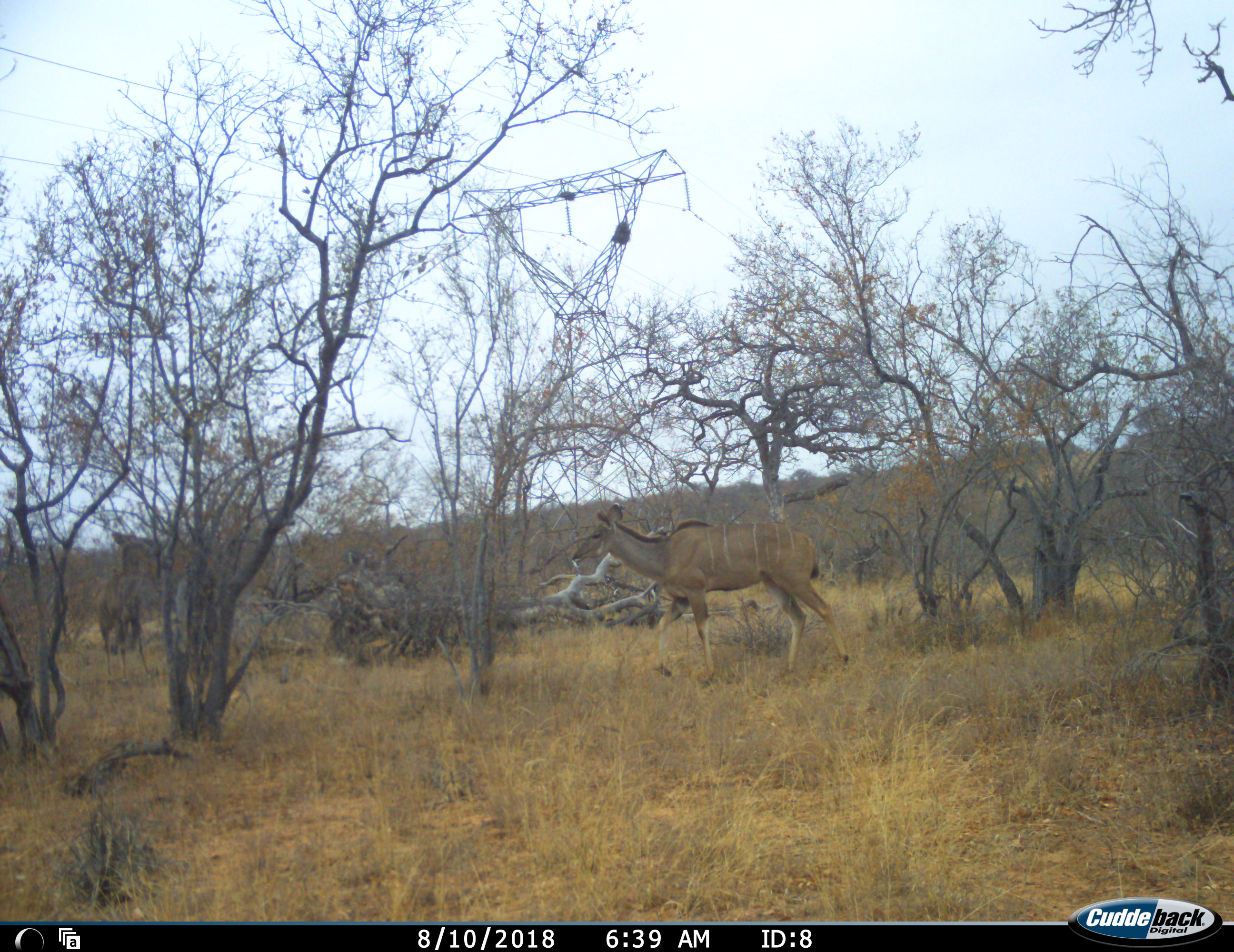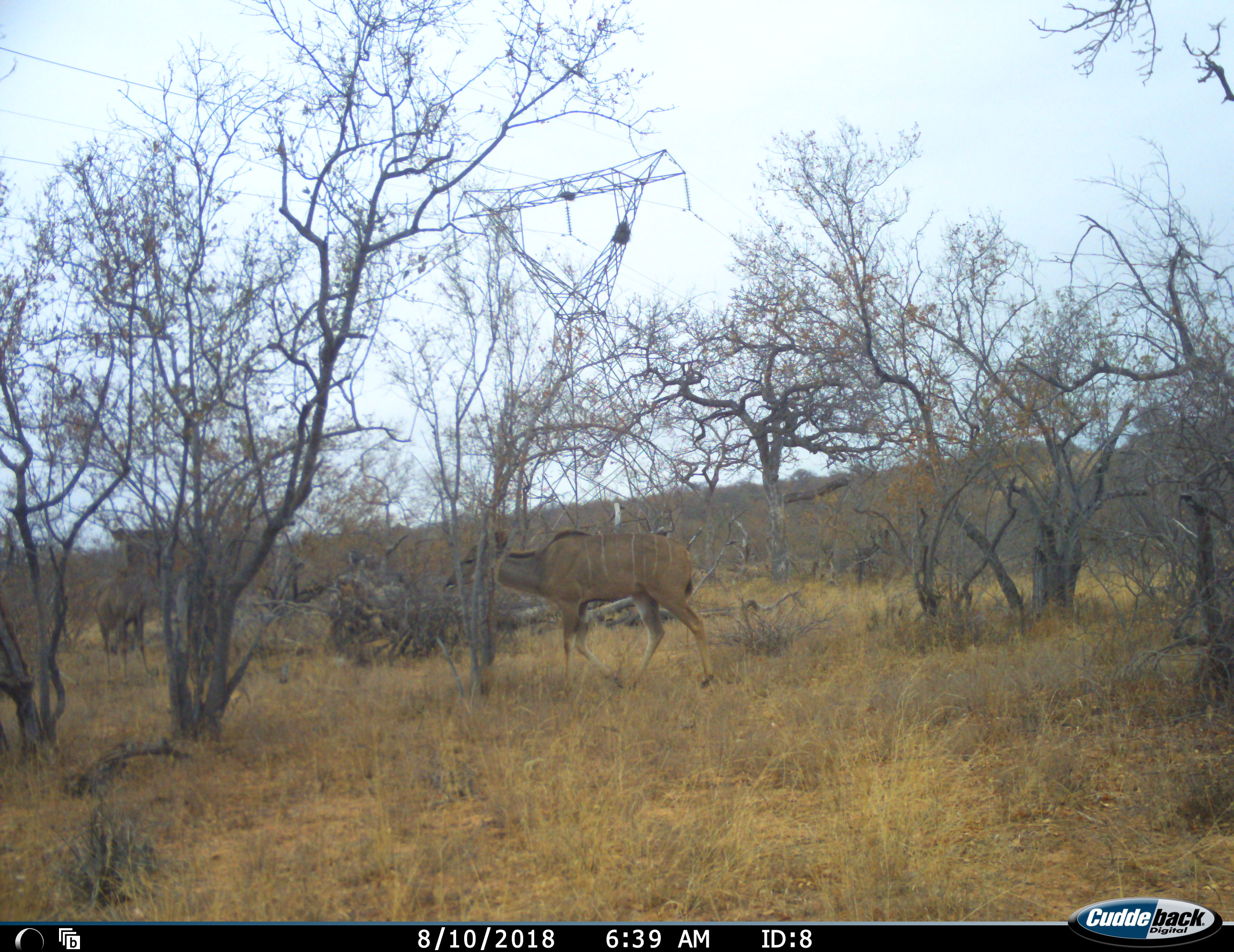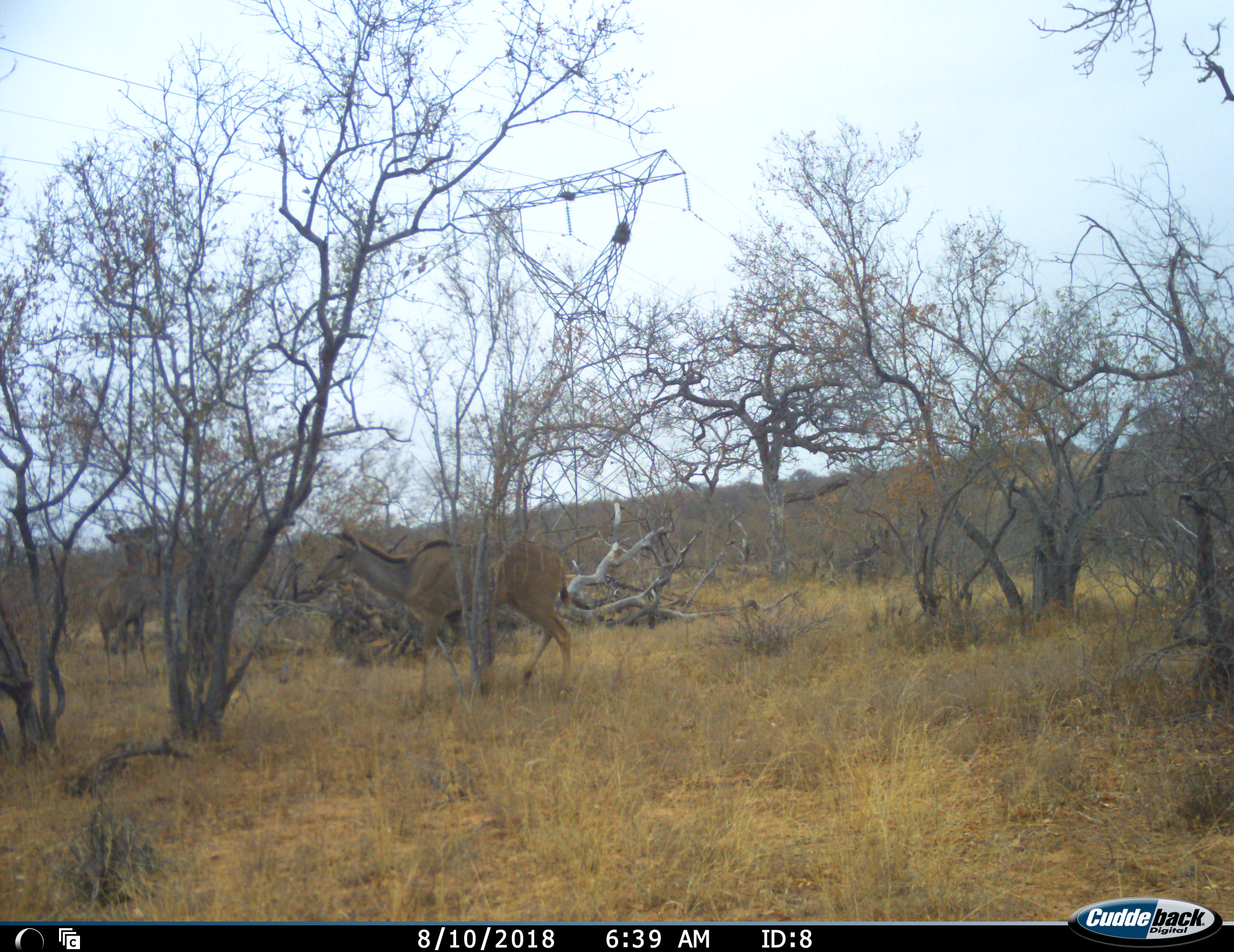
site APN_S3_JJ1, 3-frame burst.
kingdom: Animalia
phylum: Chordata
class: Mammalia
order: Artiodactyla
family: Bovidae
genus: Tragelaphus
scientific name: Tragelaphus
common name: kudu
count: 2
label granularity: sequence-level